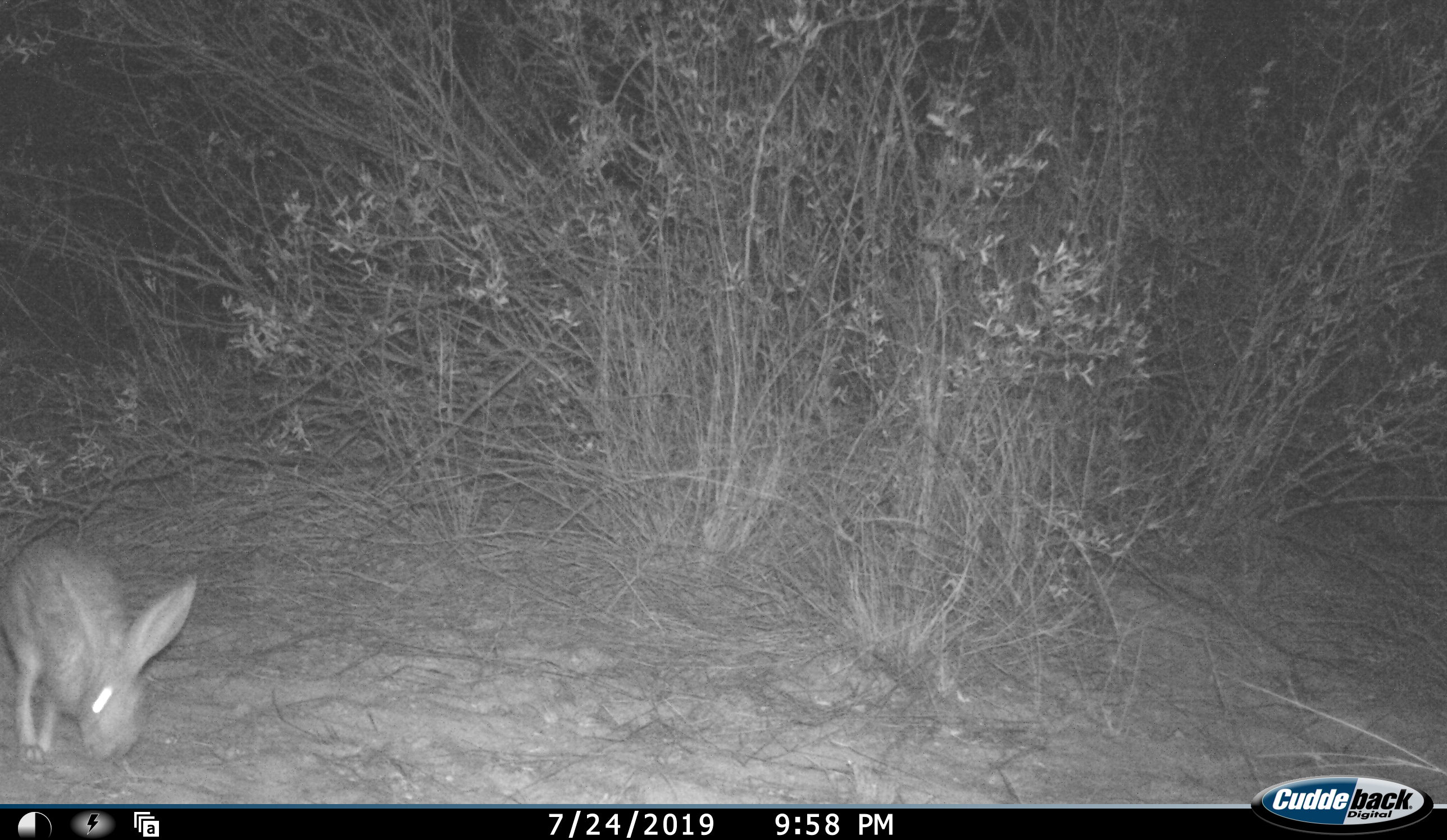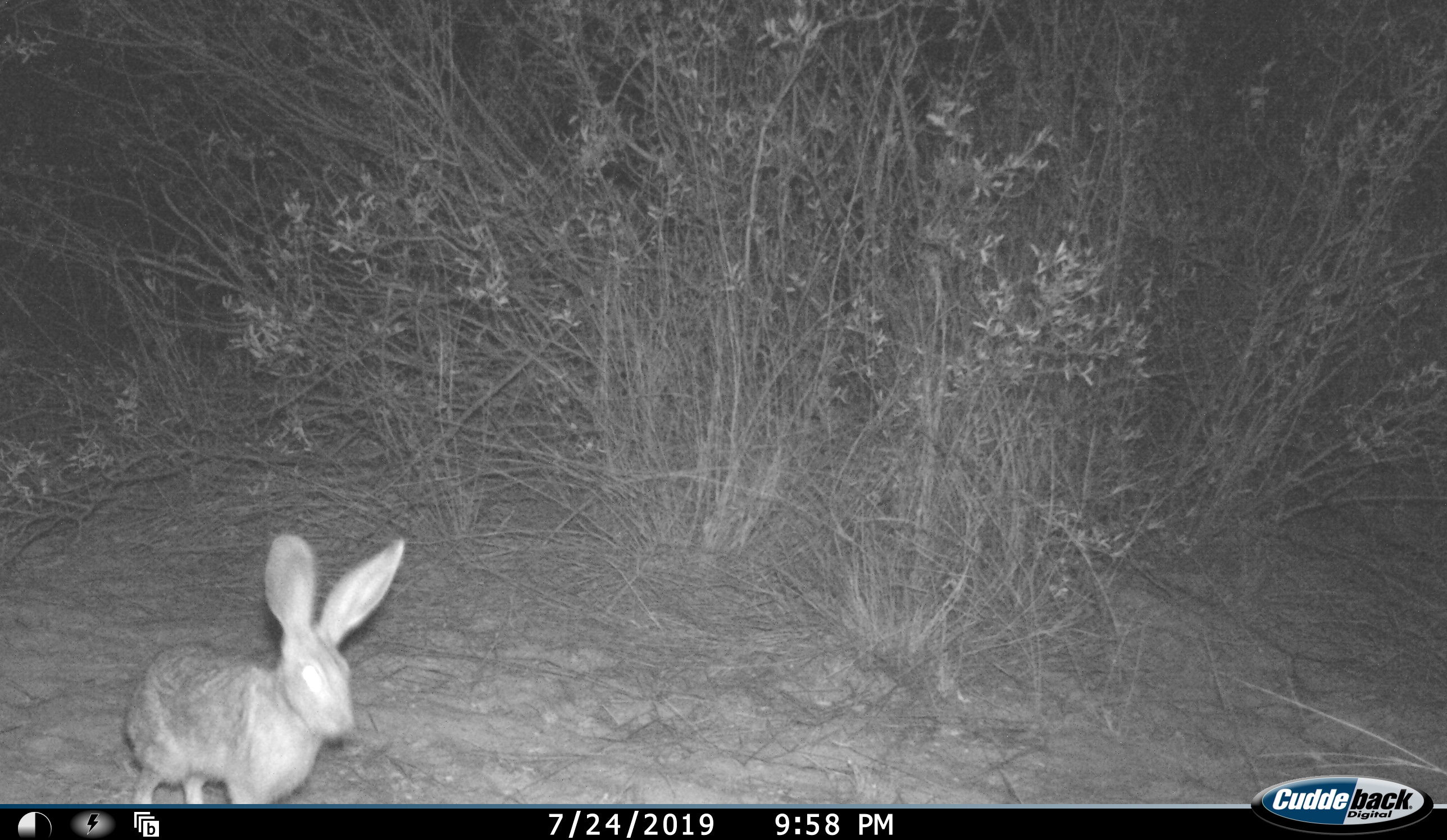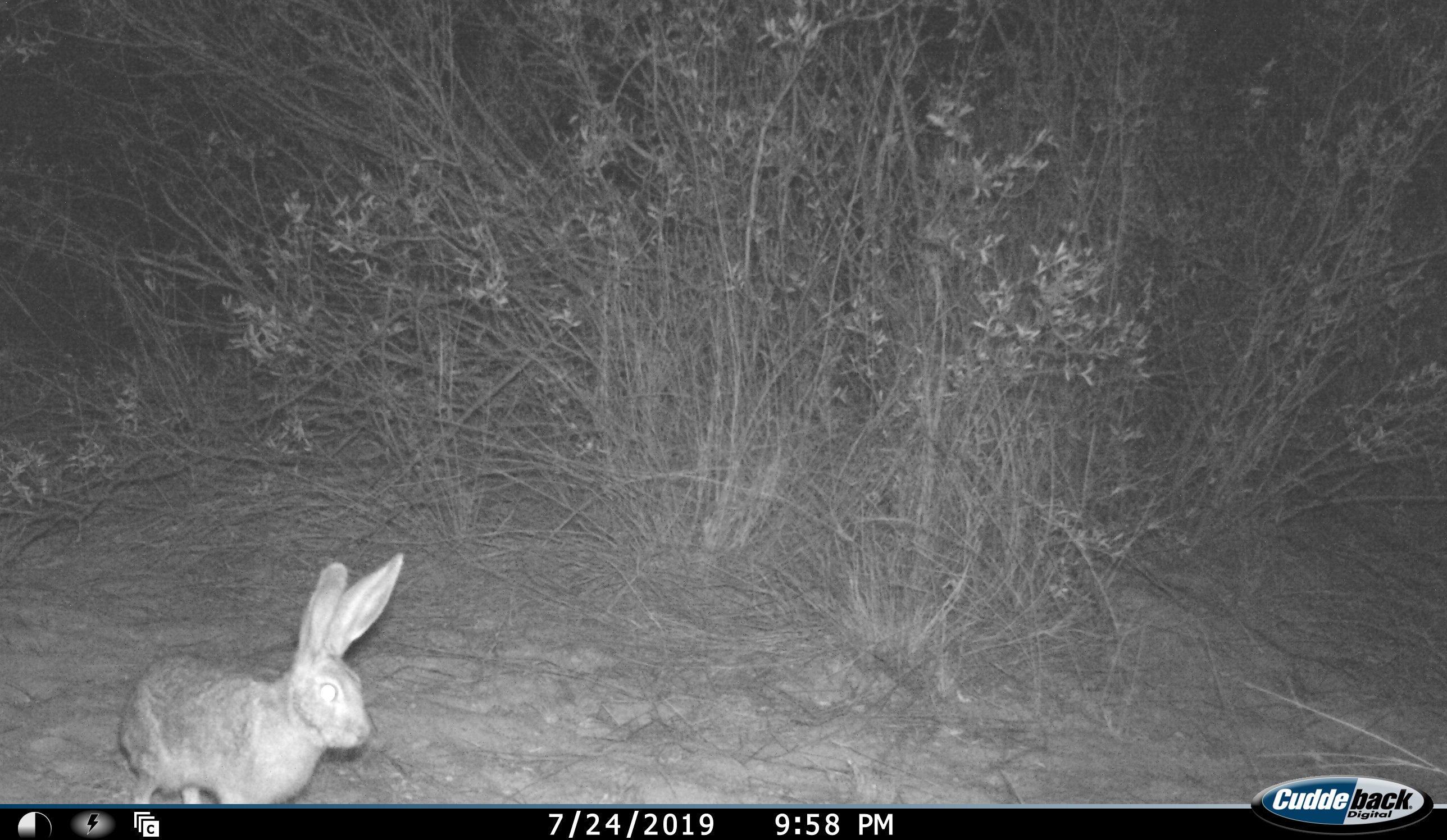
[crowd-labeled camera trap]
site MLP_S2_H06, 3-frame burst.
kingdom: Animalia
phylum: Chordata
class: Mammalia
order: Lagomorpha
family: Leporidae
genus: Lepus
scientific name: Lepus capensis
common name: cape hare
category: harecape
Harecape (cape hare) (Lepus capensis), count 1. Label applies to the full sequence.